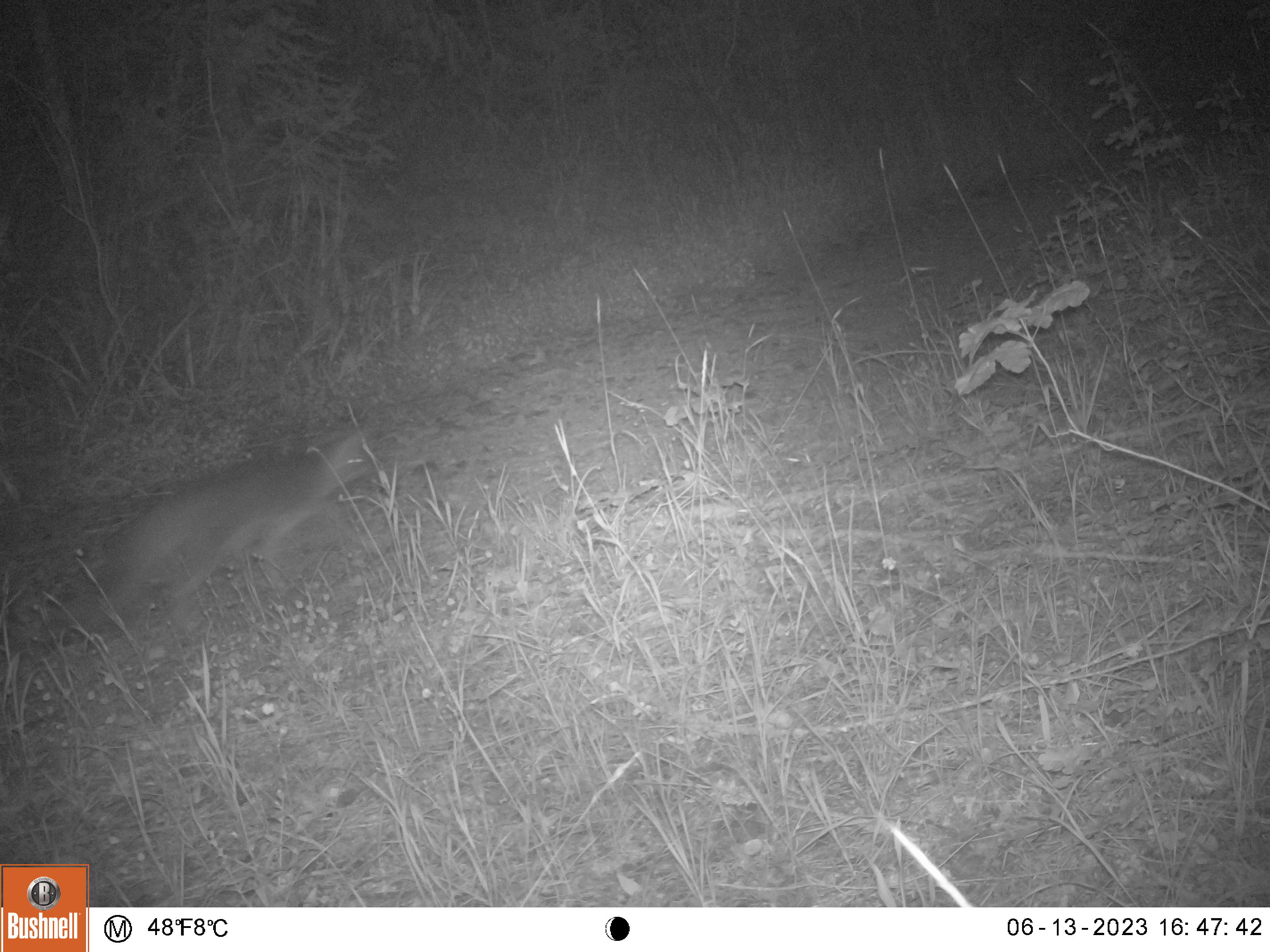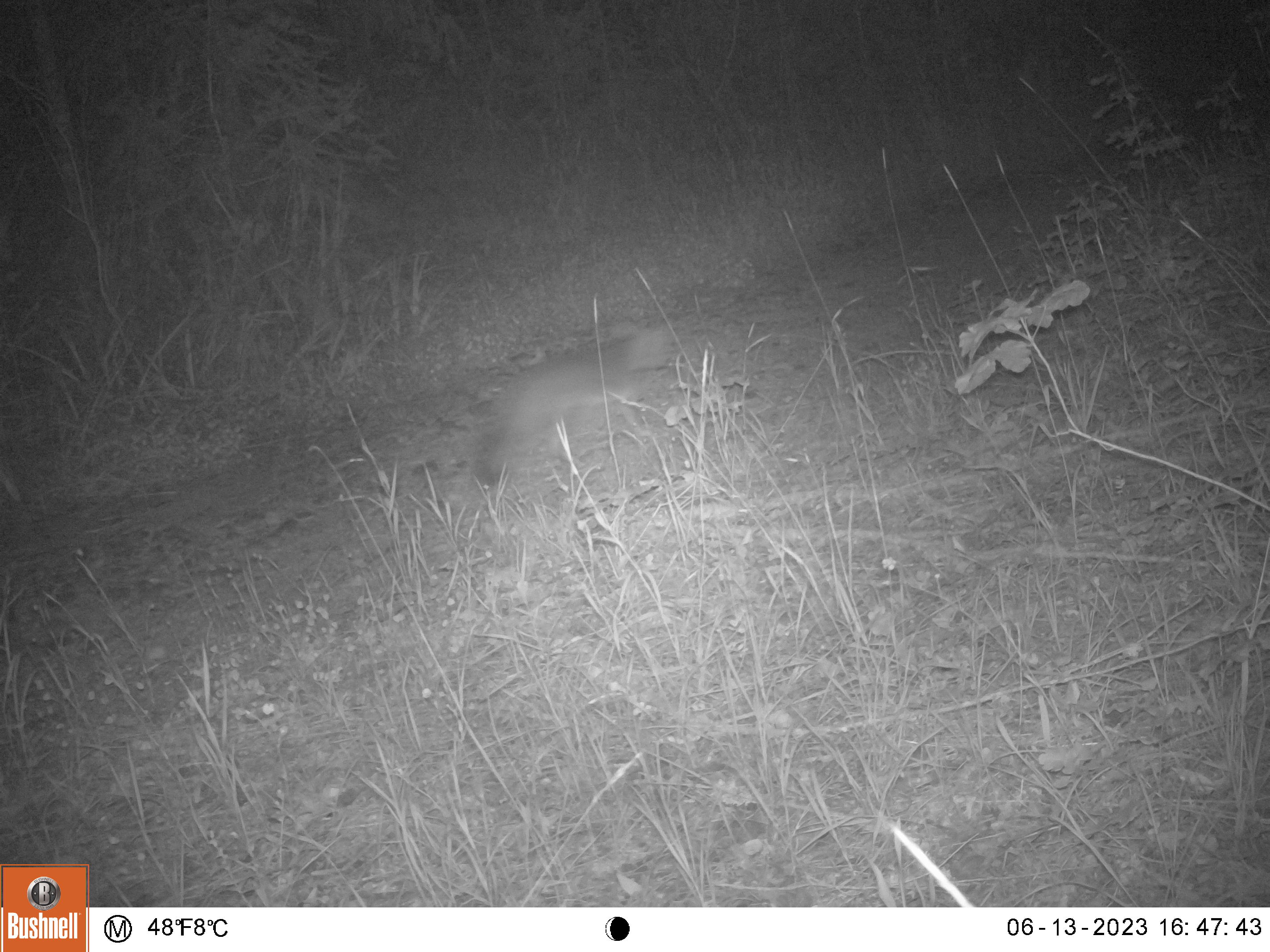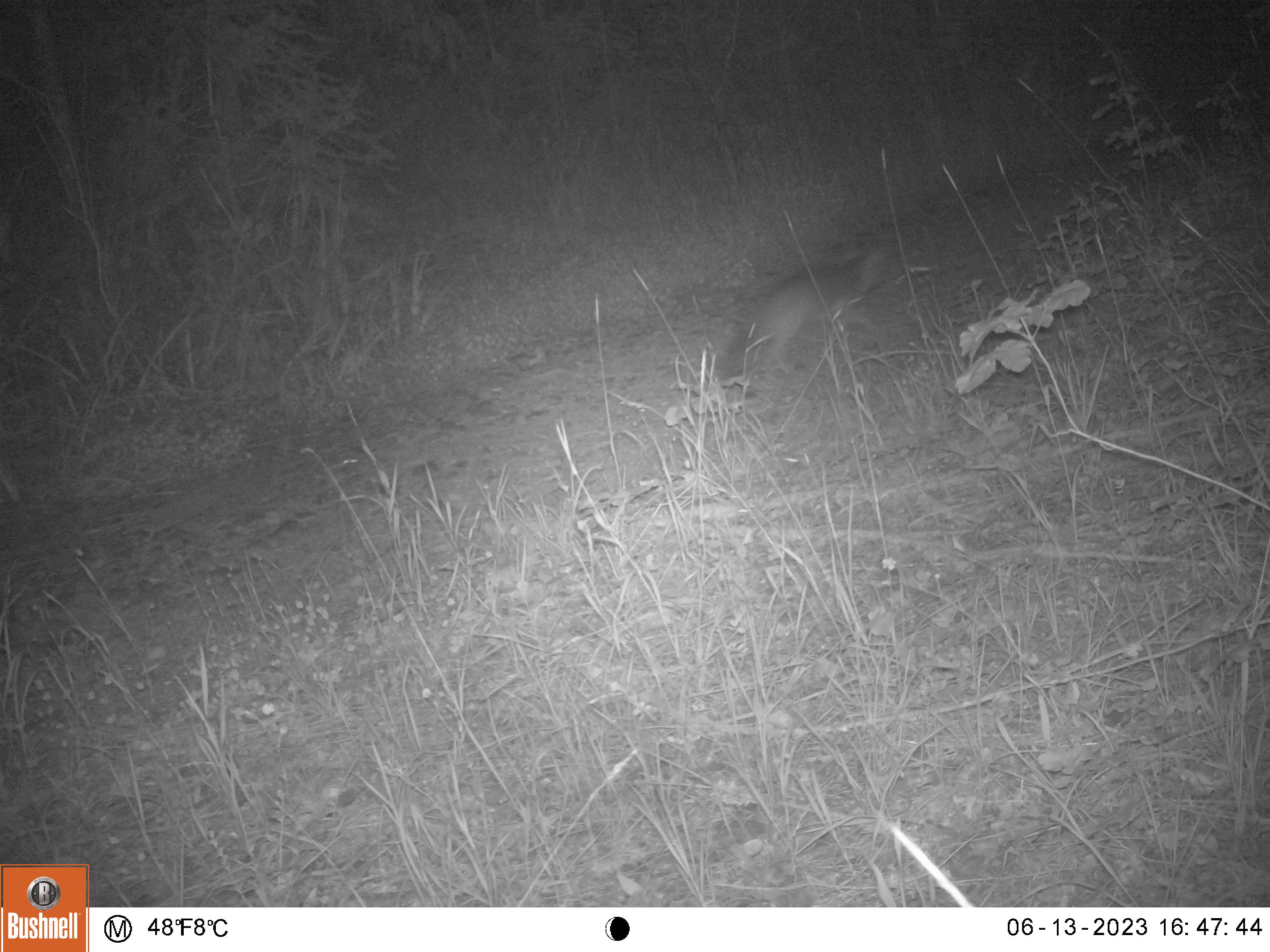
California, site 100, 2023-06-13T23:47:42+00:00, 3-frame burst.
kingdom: Animalia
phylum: Chordata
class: Mammalia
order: Carnivora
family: Canidae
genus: Urocyon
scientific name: Urocyon cinereoargenteus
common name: gray fox